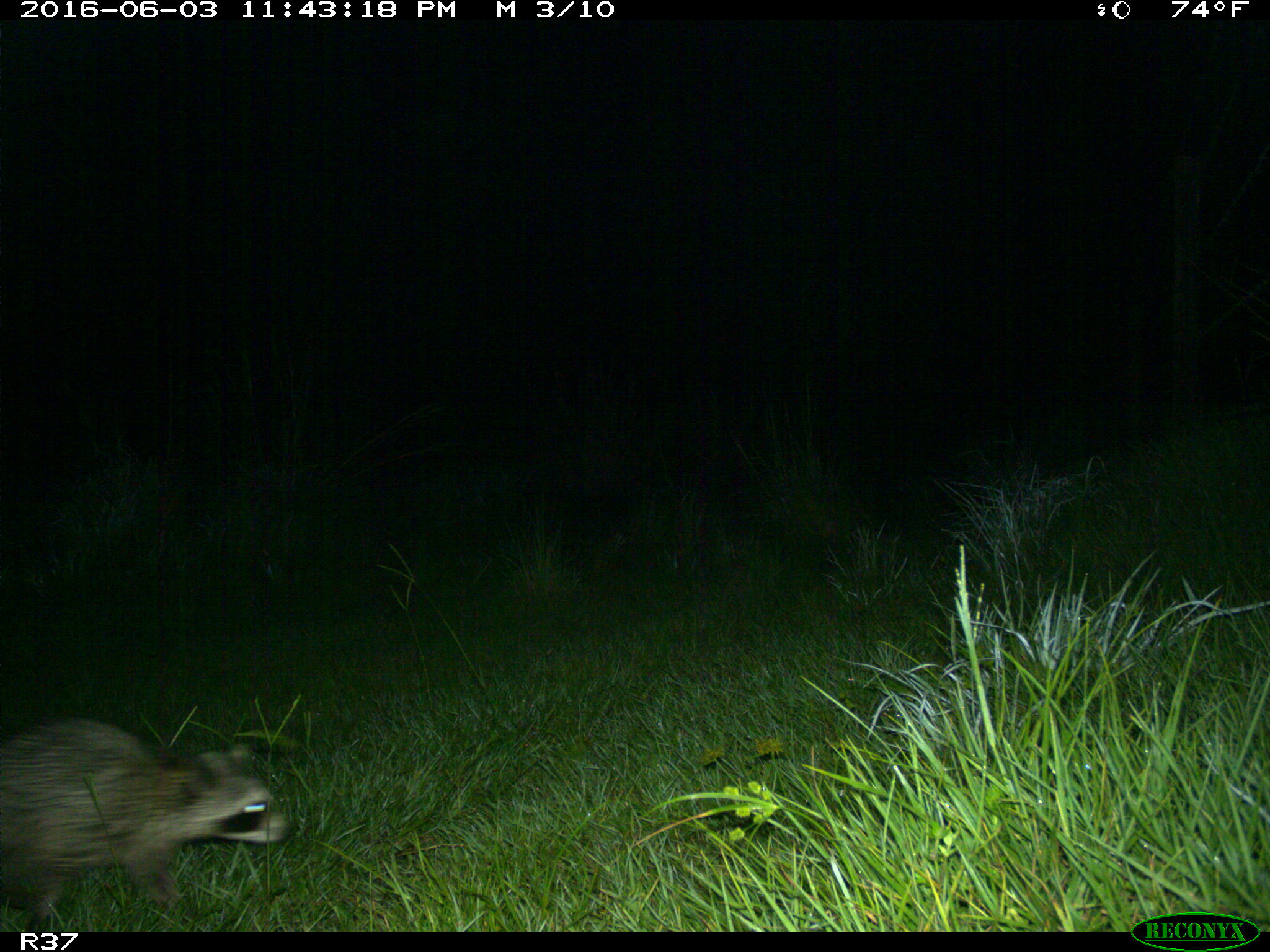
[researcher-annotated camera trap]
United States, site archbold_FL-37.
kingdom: Animalia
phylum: Chordata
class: Mammalia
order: Carnivora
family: Procyonidae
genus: Procyon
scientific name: Procyon lotor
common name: common raccoon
Procyon lotor (common raccoon).